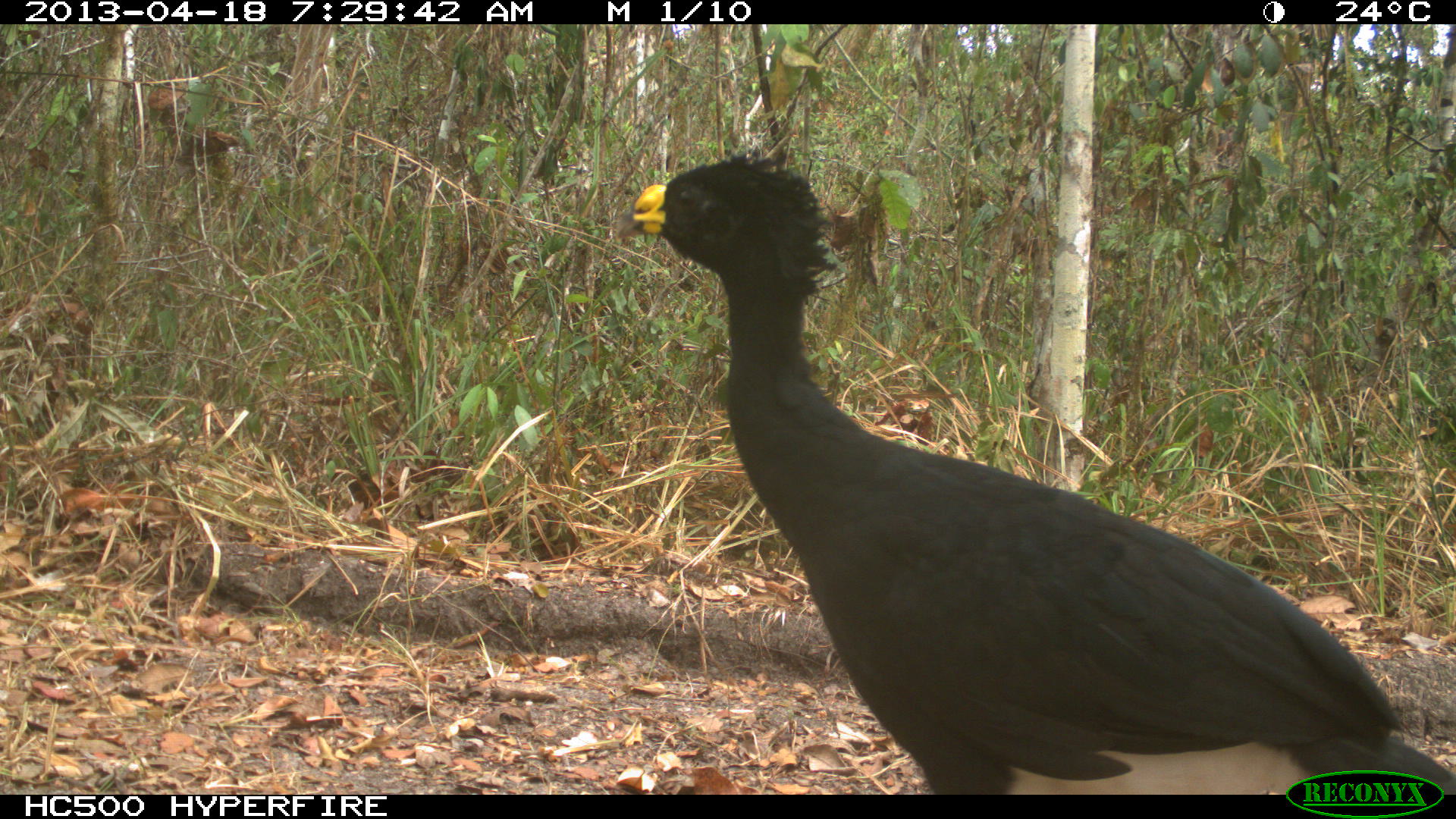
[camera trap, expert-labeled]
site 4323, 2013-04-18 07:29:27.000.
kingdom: Animalia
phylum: Chordata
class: Aves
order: Galliformes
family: Cracidae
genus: Crax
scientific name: Crax rubra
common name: great curassow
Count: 3.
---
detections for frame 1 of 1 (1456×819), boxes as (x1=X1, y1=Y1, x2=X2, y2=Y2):
crax rubra: (x1=612, y1=157, x2=1454, y2=792)